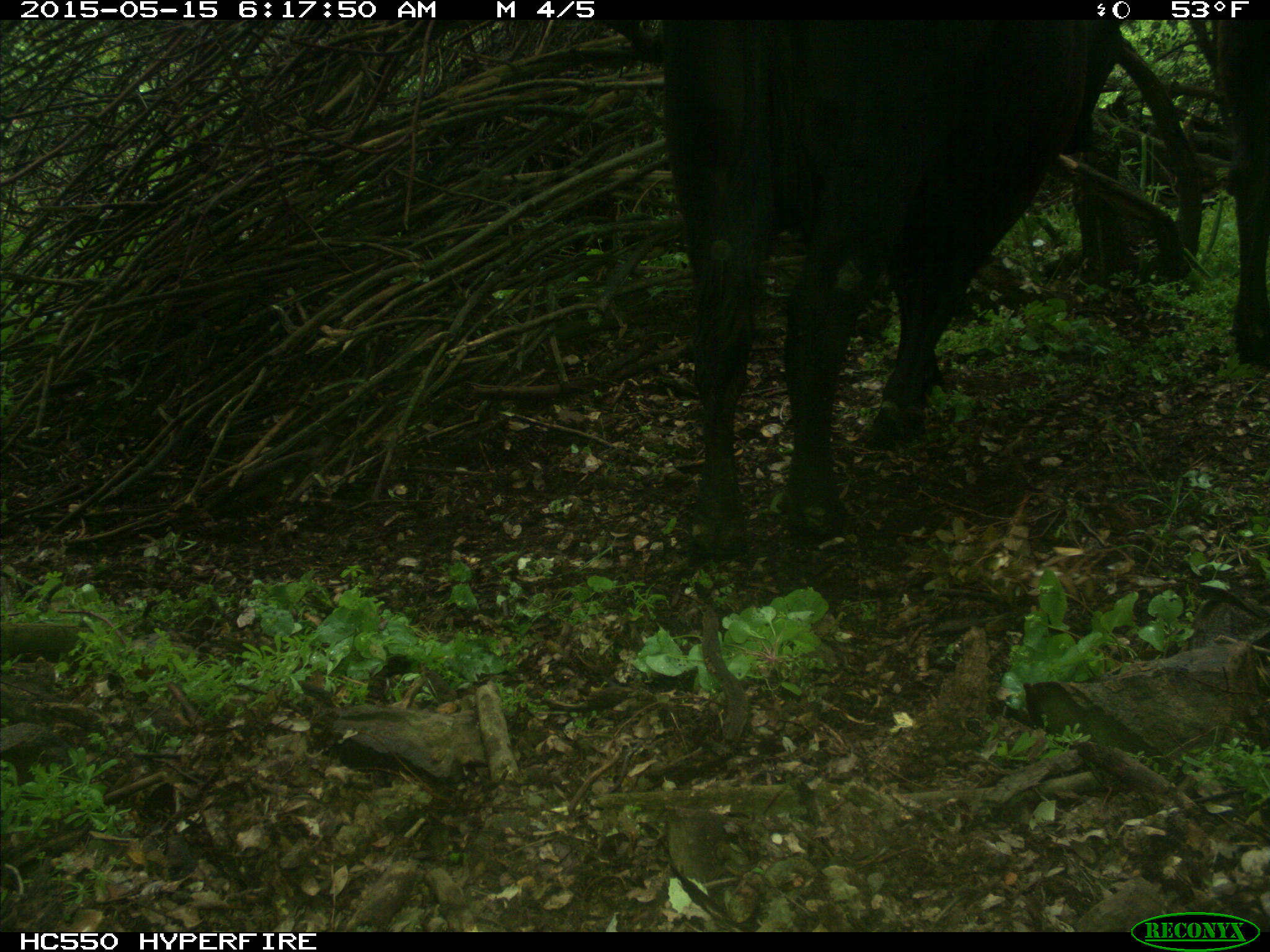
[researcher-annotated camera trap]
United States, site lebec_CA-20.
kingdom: Animalia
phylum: Chordata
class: Mammalia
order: Artiodactyla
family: Bovidae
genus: Bos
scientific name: Bos taurus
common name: domestic cow